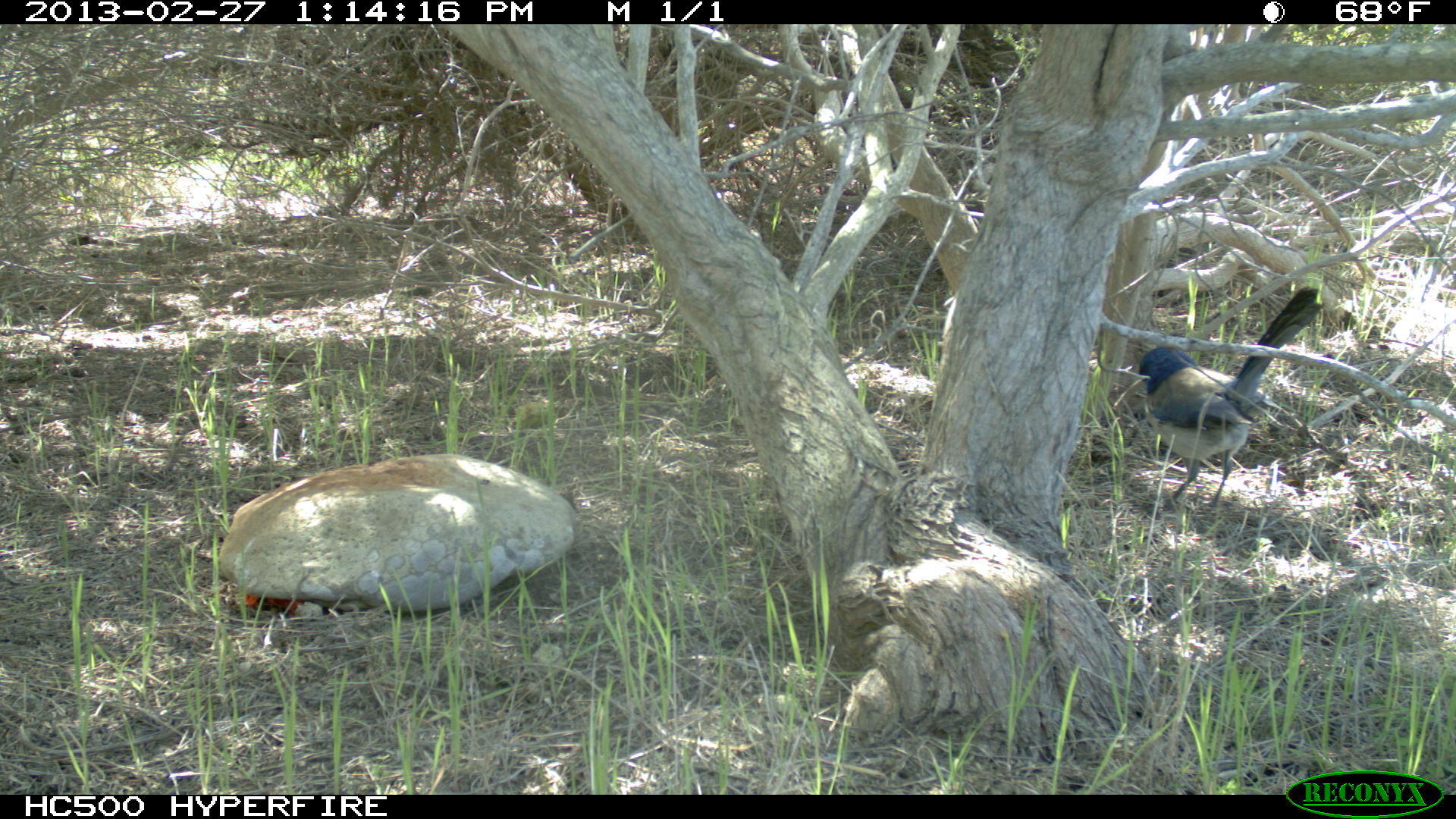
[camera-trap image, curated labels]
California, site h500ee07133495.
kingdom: Animalia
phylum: Chordata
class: Aves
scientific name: Aves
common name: bird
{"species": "bird (Aves)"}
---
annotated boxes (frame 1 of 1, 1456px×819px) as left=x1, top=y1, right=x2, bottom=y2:
bird: left=1139, top=285, right=1323, bottom=510